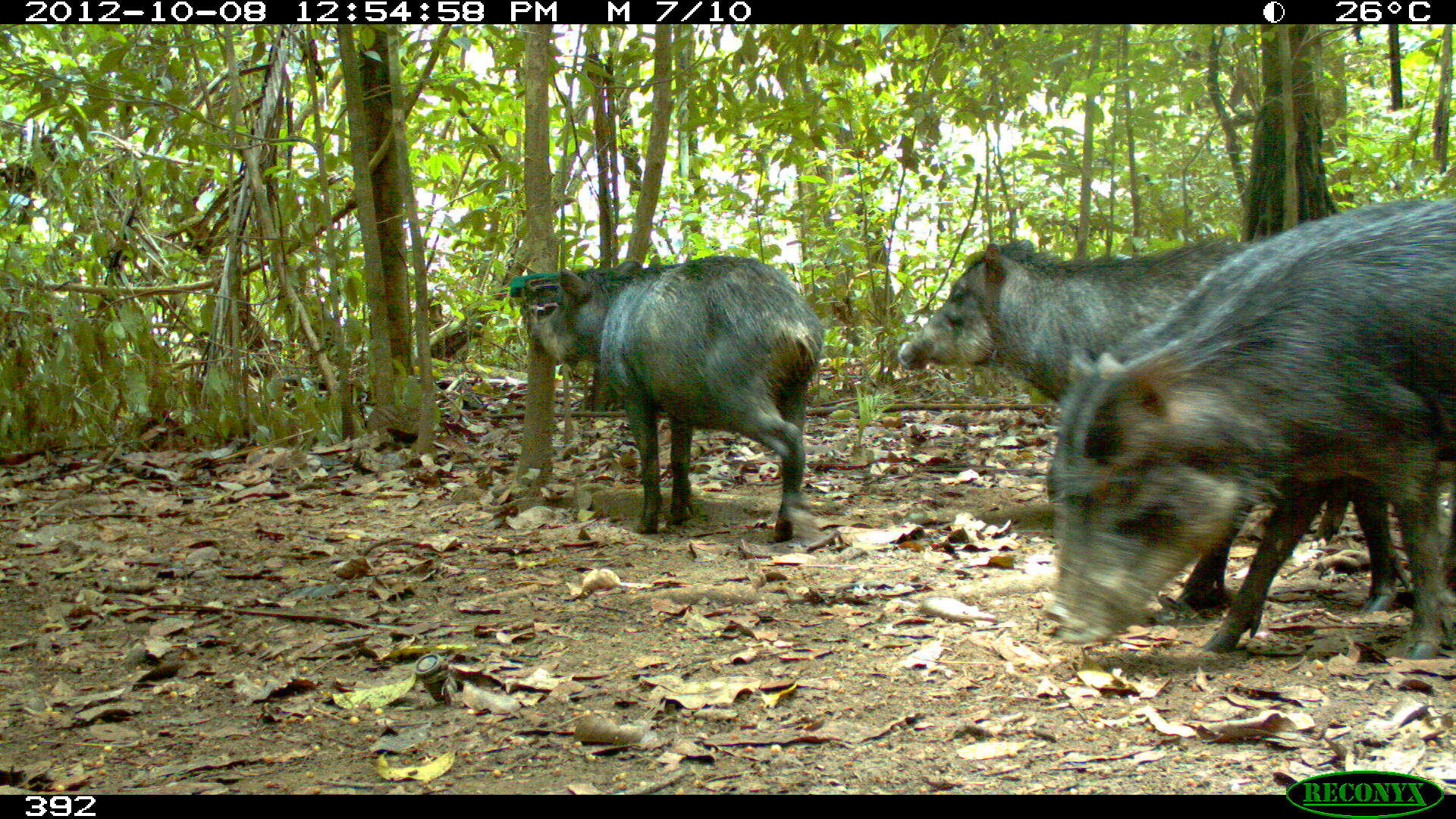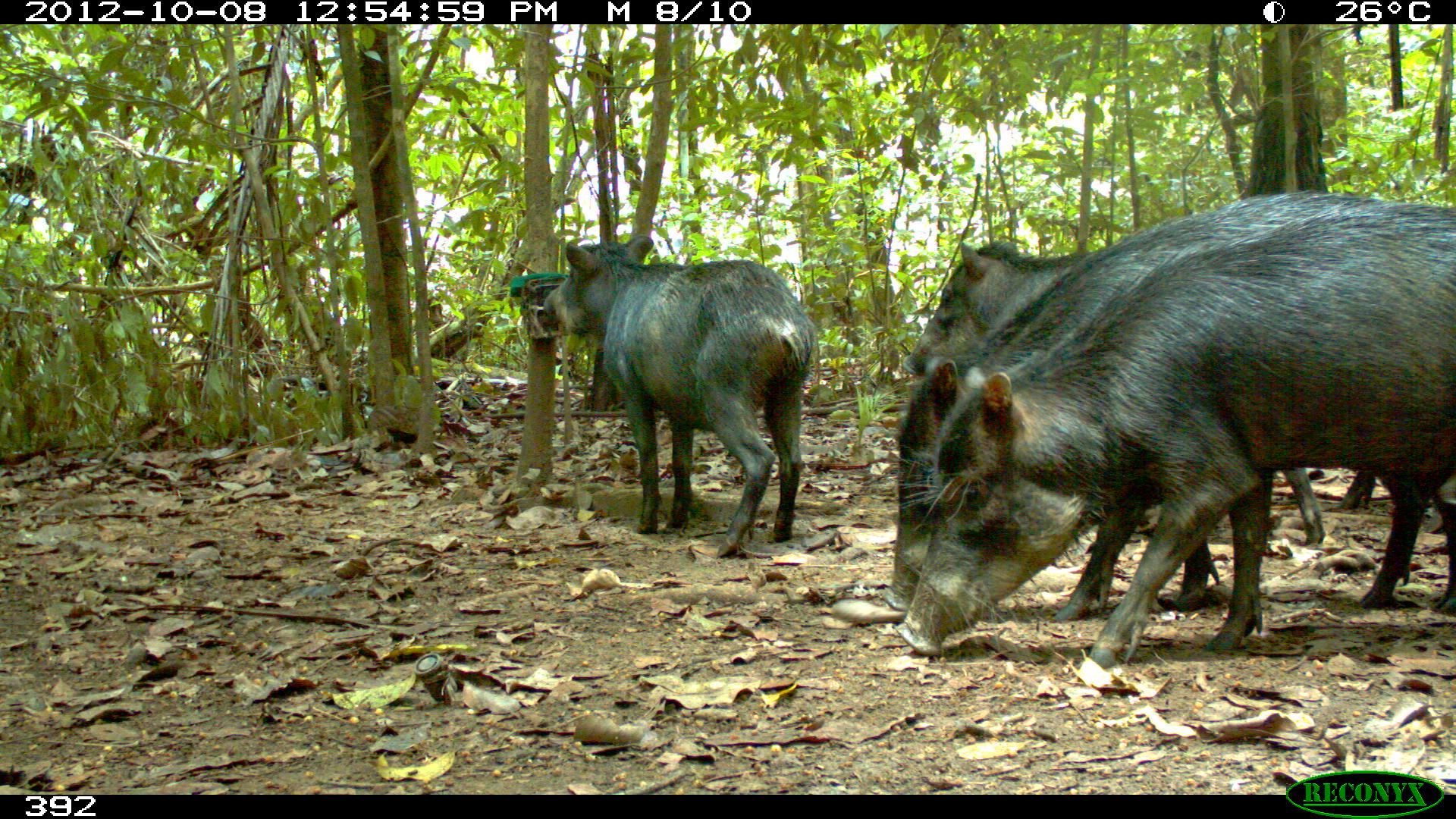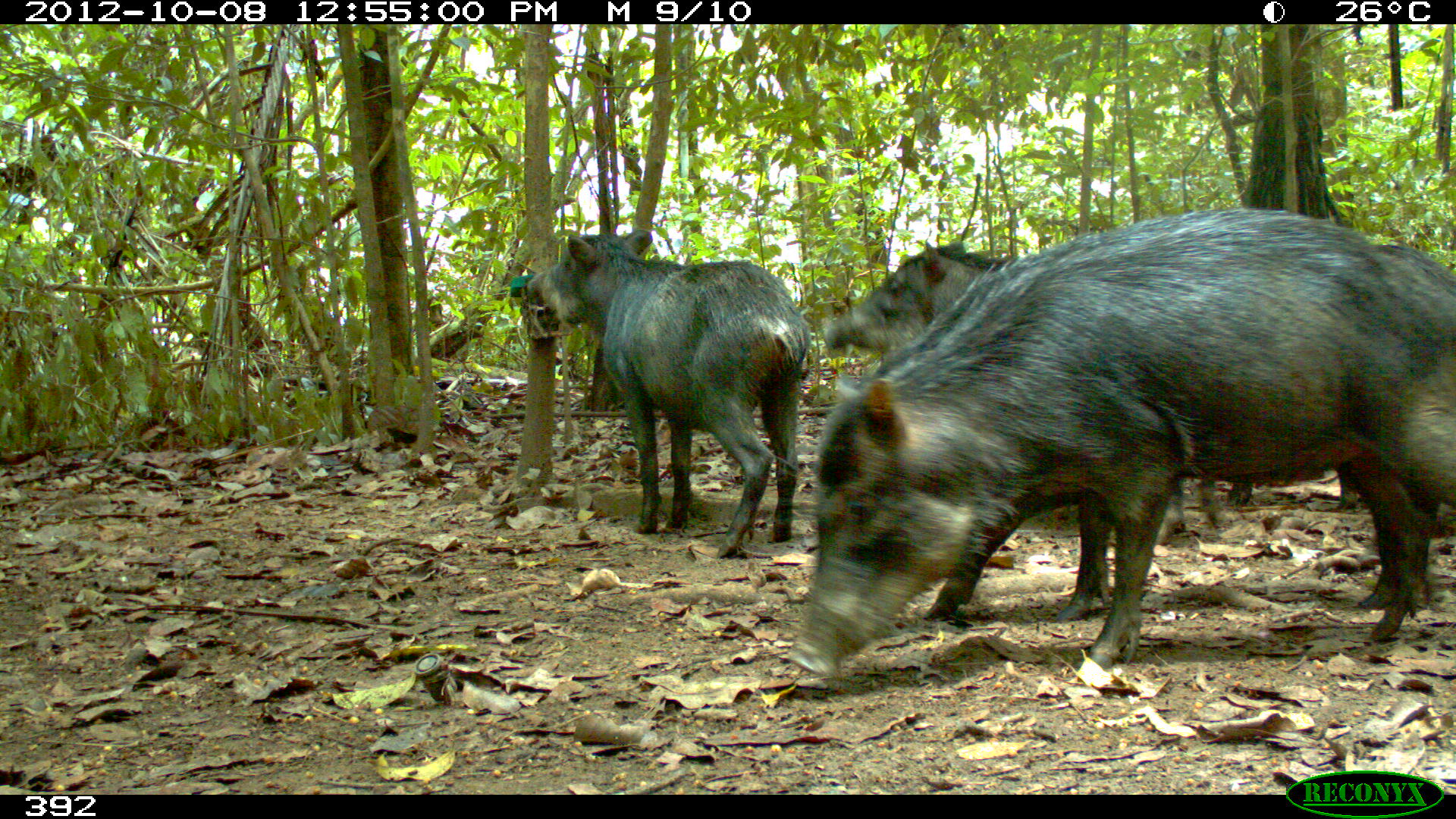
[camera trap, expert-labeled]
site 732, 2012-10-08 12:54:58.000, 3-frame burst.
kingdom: Animalia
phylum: Chordata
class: Mammalia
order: Artiodactyla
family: Tayassuidae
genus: Tayassu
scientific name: Tayassu pecari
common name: white-lipped peccary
Tayassu pecari (white-lipped peccary).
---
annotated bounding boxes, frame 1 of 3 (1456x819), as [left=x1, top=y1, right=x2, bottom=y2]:
tayassu pecari: [left=1040, top=197, right=1454, bottom=660]; [left=1041, top=199, right=1453, bottom=624]; [left=1045, top=199, right=1453, bottom=611]; [left=894, top=236, right=1386, bottom=542]; [left=528, top=254, right=824, bottom=544]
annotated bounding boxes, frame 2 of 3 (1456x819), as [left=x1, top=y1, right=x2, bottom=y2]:
tayassu pecari: [left=893, top=198, right=1456, bottom=671]; [left=877, top=187, right=1452, bottom=623]; [left=900, top=237, right=1330, bottom=547]; [left=542, top=234, right=820, bottom=559]